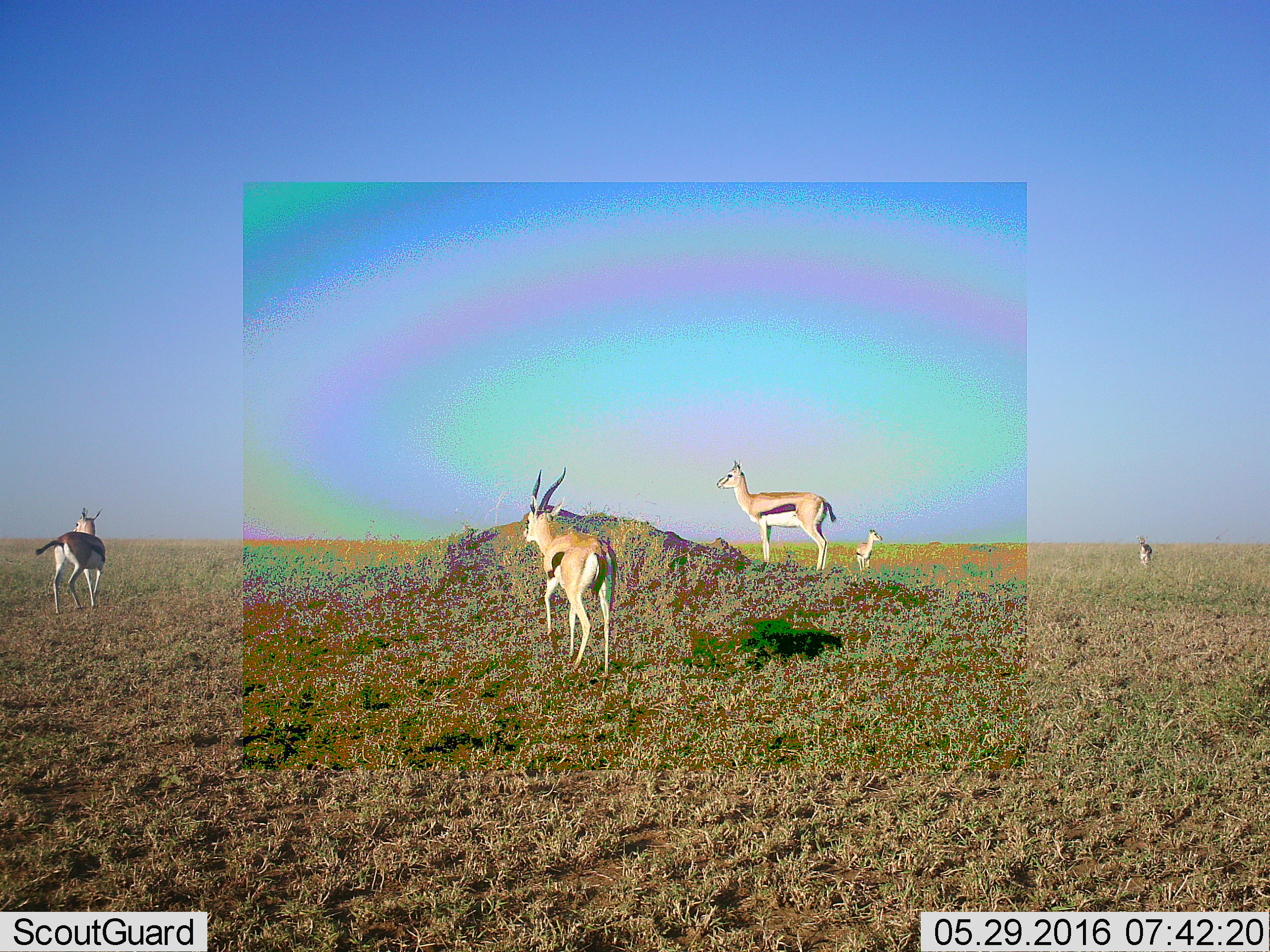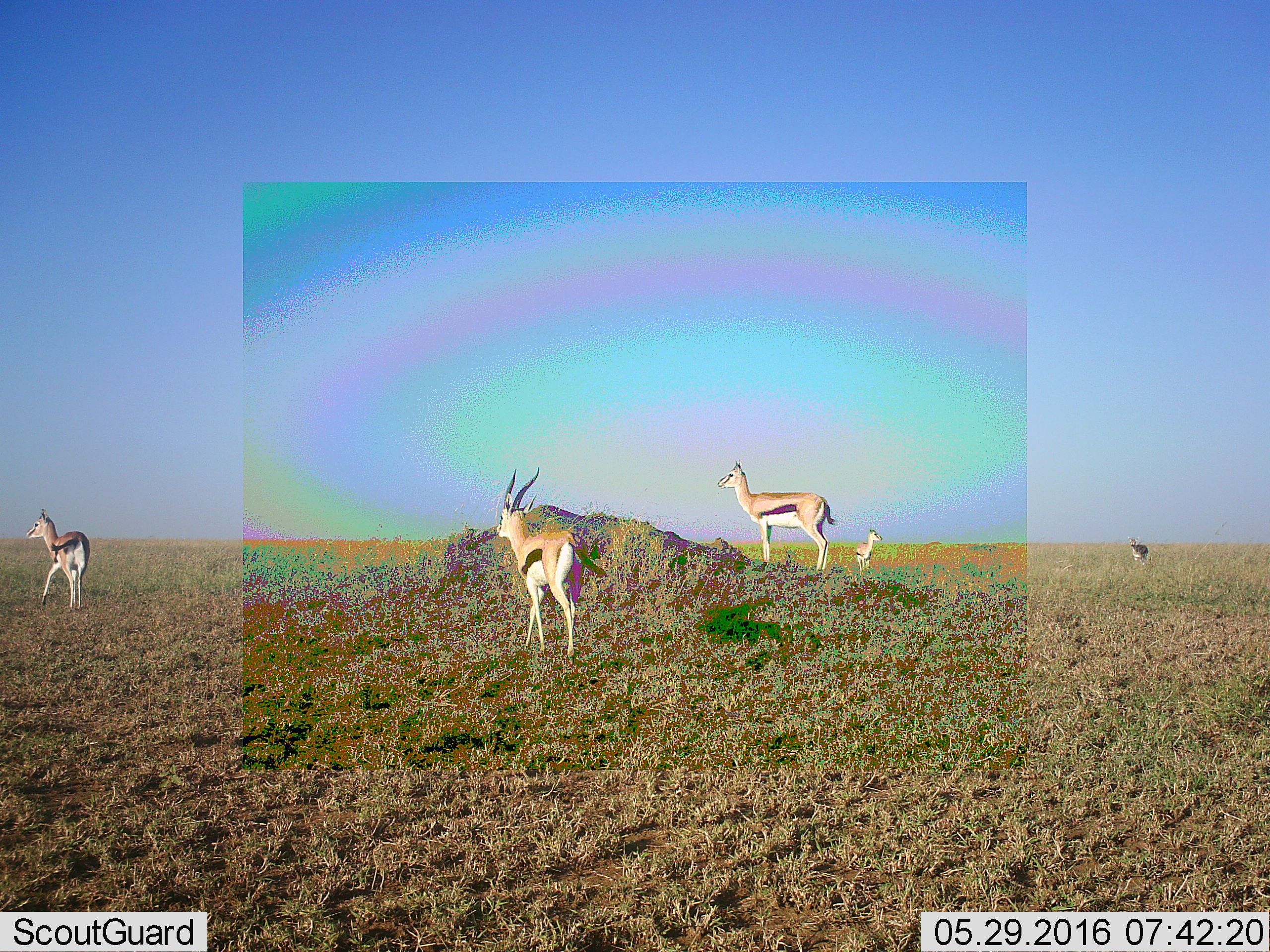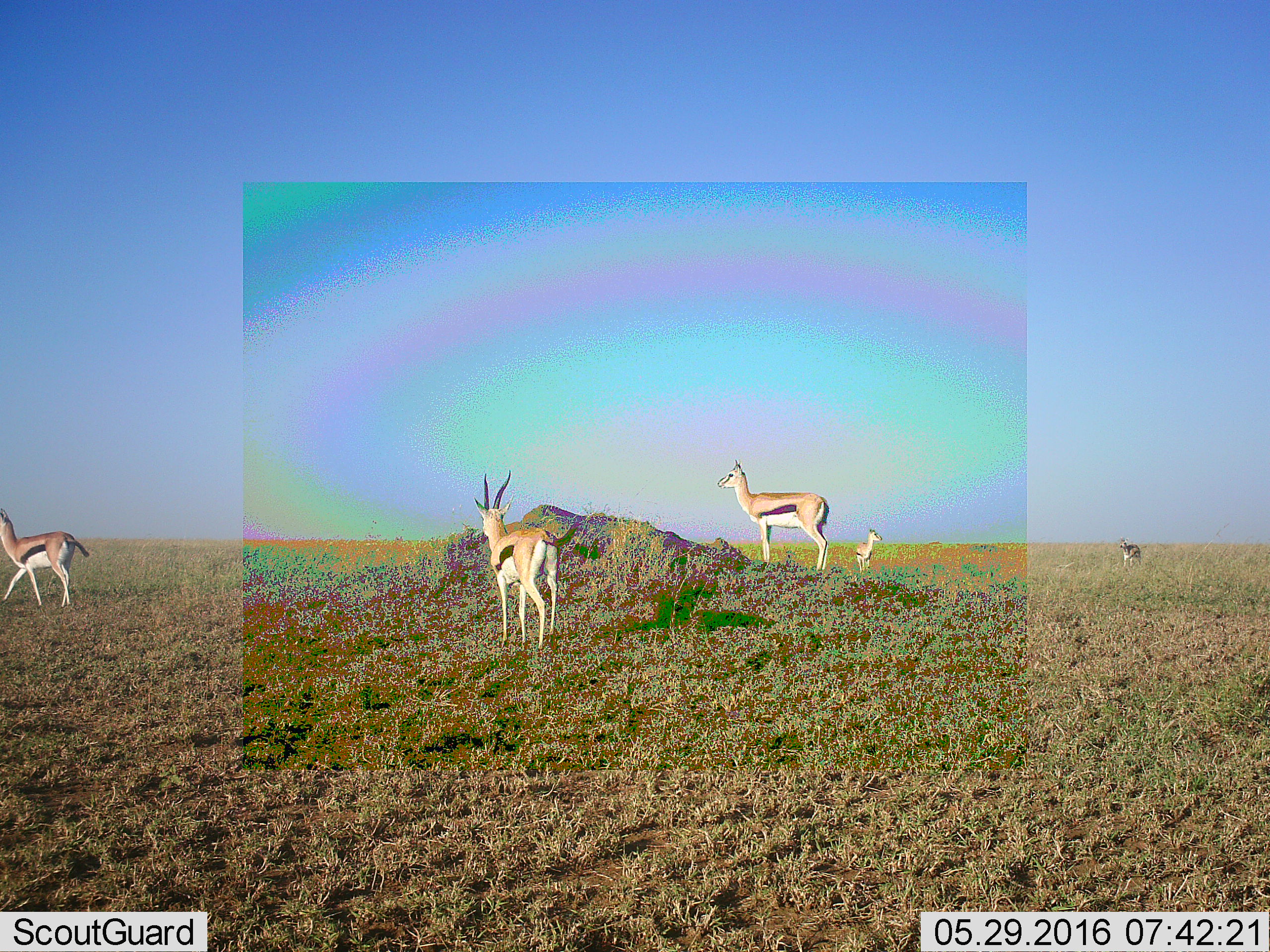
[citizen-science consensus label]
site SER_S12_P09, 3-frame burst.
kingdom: Animalia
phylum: Chordata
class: Mammalia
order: Artiodactyla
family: Bovidae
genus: Eudorcas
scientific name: Eudorcas thomsonii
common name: thomson's gazelle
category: gazellethomsons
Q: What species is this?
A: Gazellethomsons (thomson's gazelle) (Eudorcas thomsonii).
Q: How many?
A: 5.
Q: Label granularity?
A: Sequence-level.